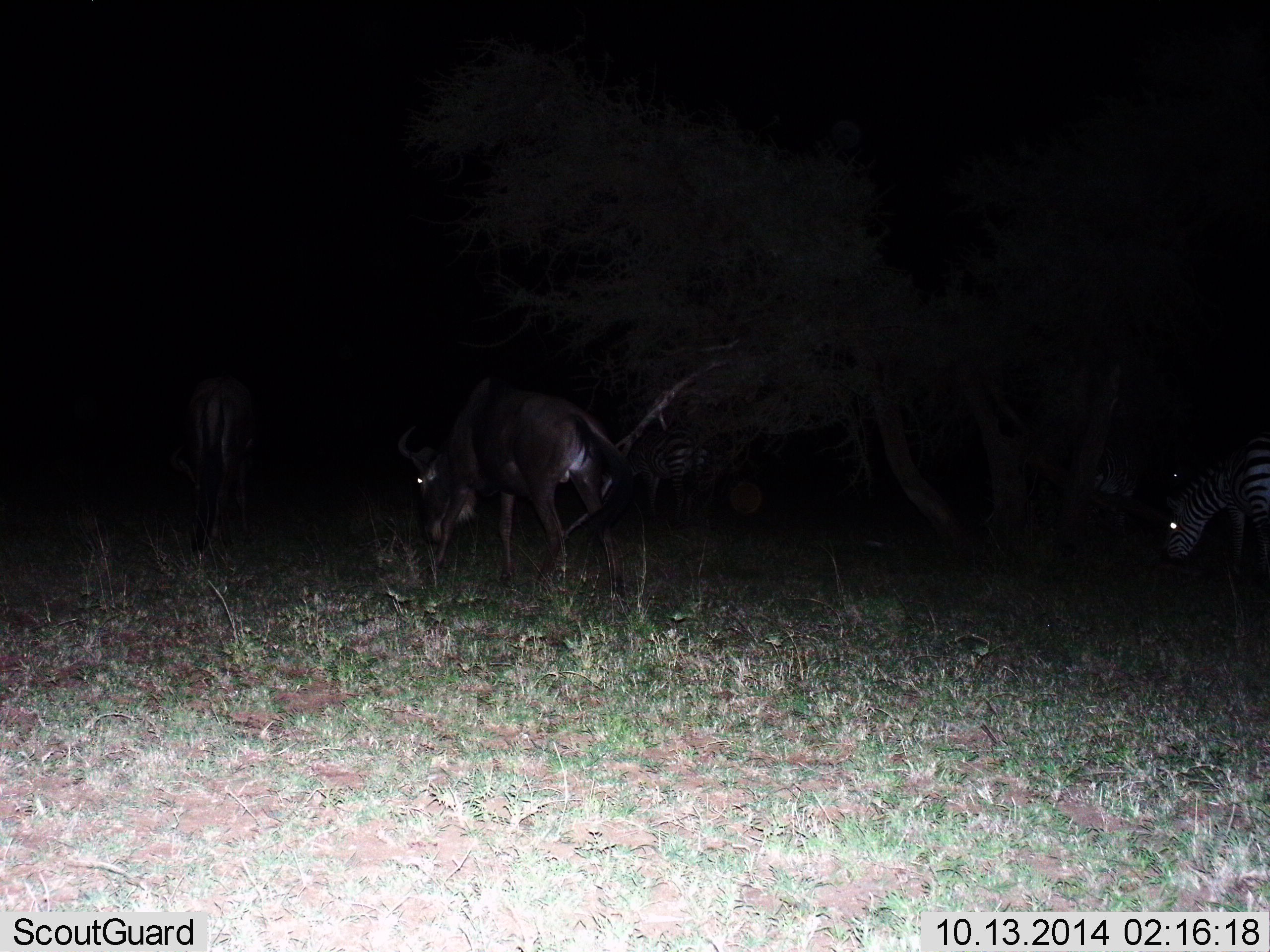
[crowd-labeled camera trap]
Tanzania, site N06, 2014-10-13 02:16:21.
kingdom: Animalia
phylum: Chordata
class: Mammalia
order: Artiodactyla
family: Bovidae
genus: Connochaetes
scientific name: Connochaetes taurinus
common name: blue wildebeest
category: wildebeest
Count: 1.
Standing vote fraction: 27%.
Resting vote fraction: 0%.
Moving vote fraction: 0%.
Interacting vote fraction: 0%.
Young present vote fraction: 0%.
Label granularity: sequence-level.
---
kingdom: Animalia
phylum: Chordata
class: Mammalia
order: Perissodactyla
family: Equidae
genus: Equus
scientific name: Equus quagga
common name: plains zebra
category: zebra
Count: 1.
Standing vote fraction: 40%.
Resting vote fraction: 0%.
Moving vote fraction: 0%.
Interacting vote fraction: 0%.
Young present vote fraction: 0%.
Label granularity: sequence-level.